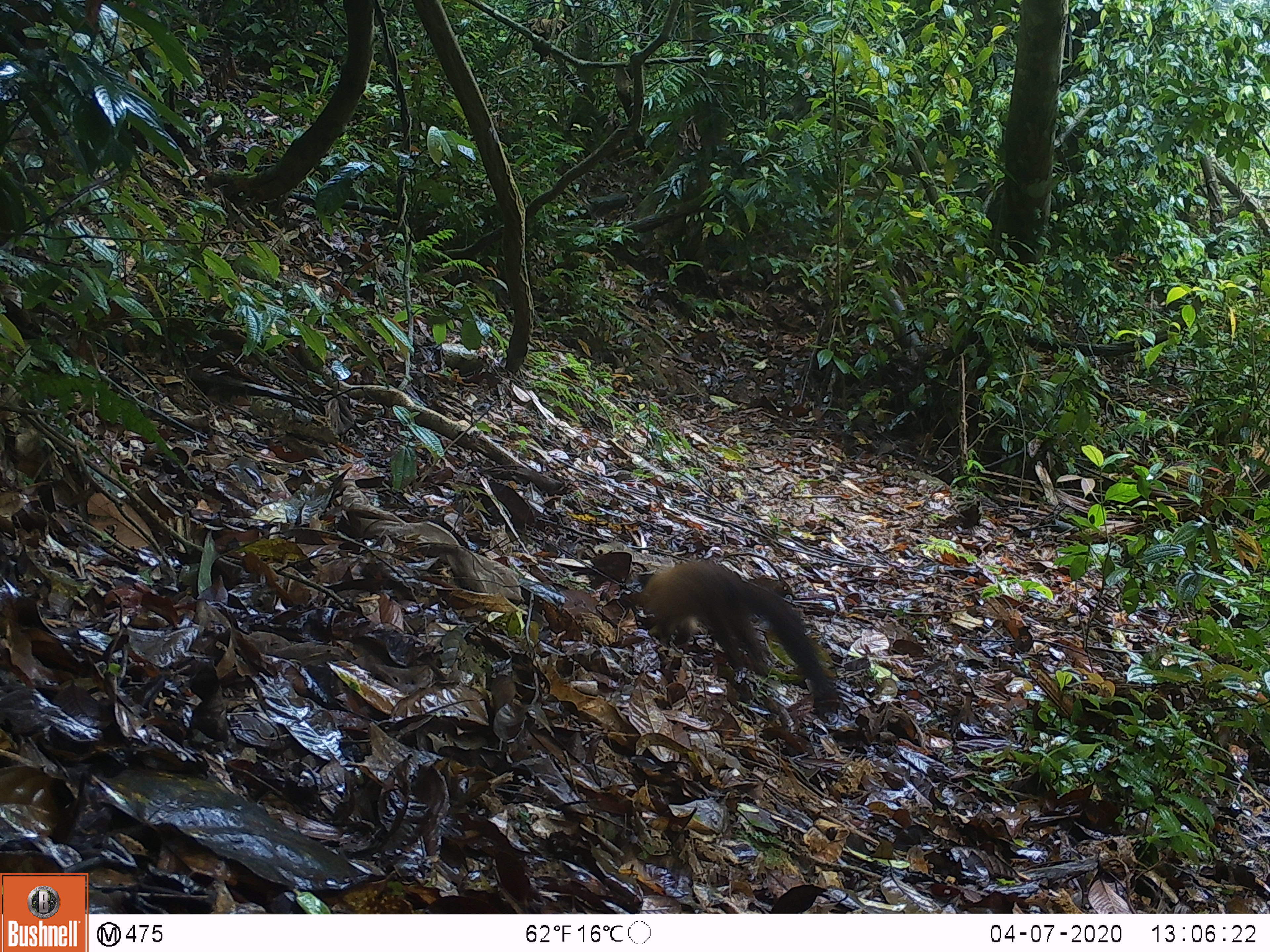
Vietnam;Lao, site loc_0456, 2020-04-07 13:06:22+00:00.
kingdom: Animalia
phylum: Chordata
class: Mammalia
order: Carnivora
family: Mustelidae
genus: Martes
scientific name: Martes flavigula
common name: yellow-throated marten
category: yellow throated marten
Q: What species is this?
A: Yellow throated marten (yellow-throated marten) (Martes flavigula).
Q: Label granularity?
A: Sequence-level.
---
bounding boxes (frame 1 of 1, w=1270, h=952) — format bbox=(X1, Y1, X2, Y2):
yellow throated marten: bbox=(623, 556, 840, 715)